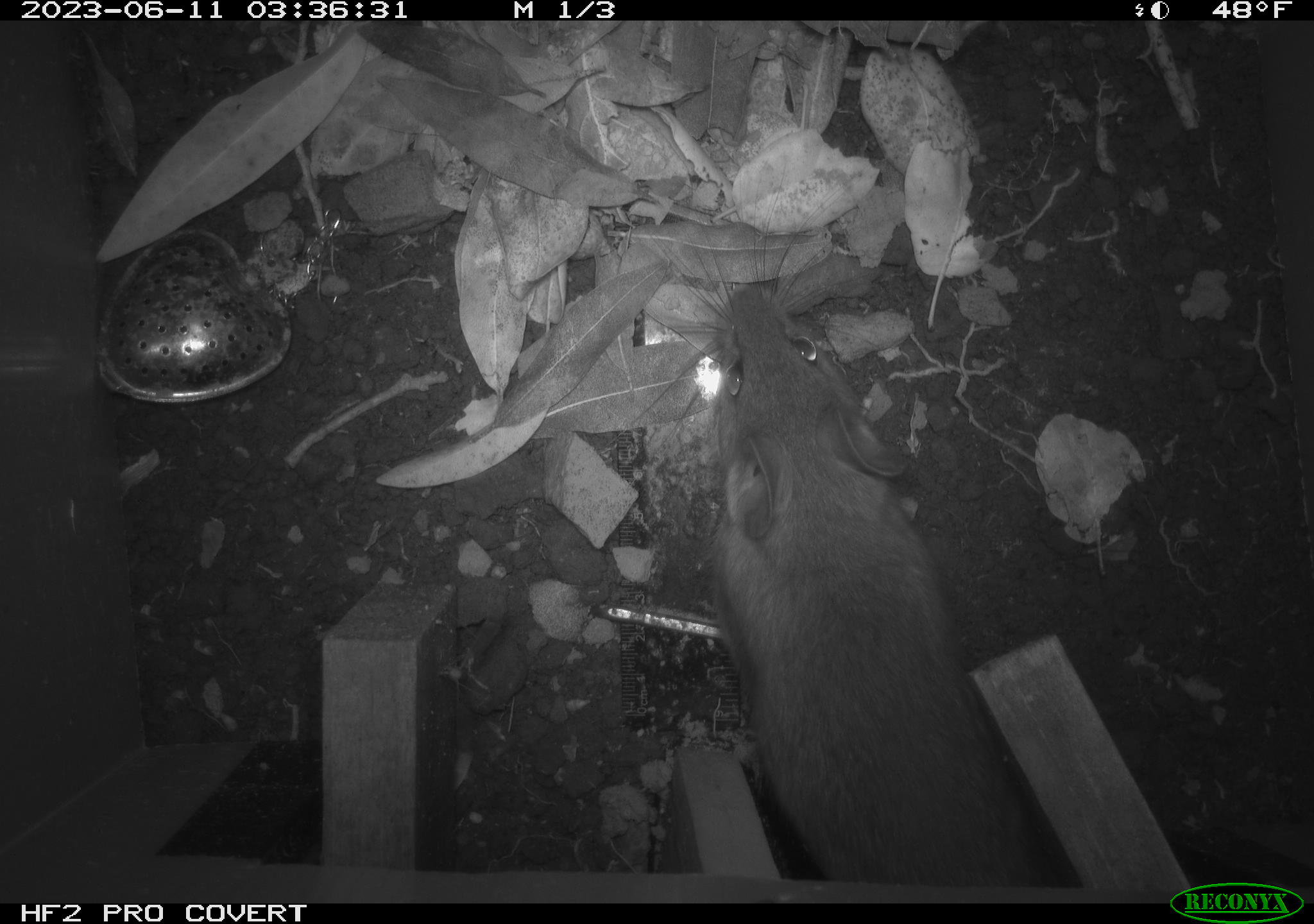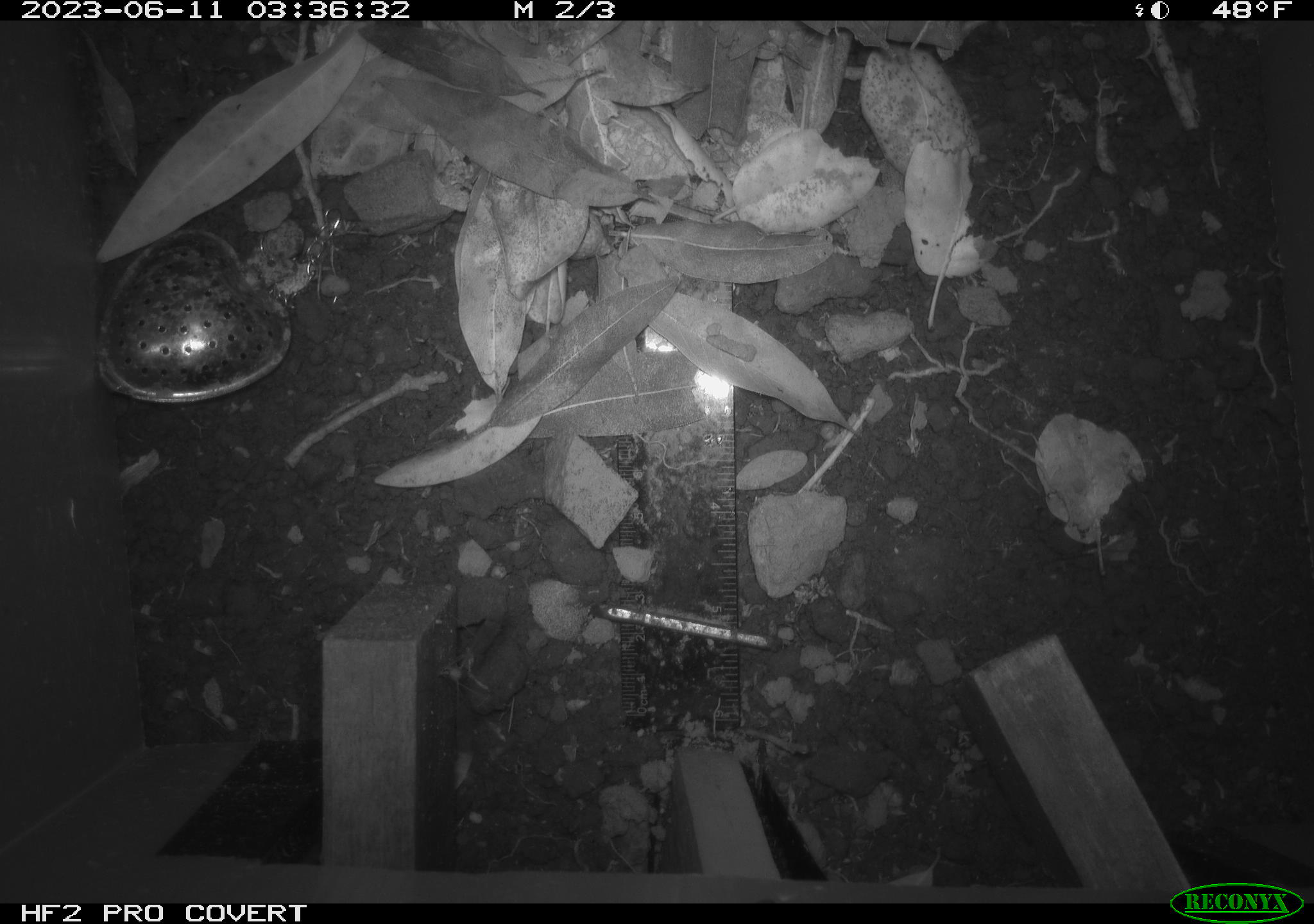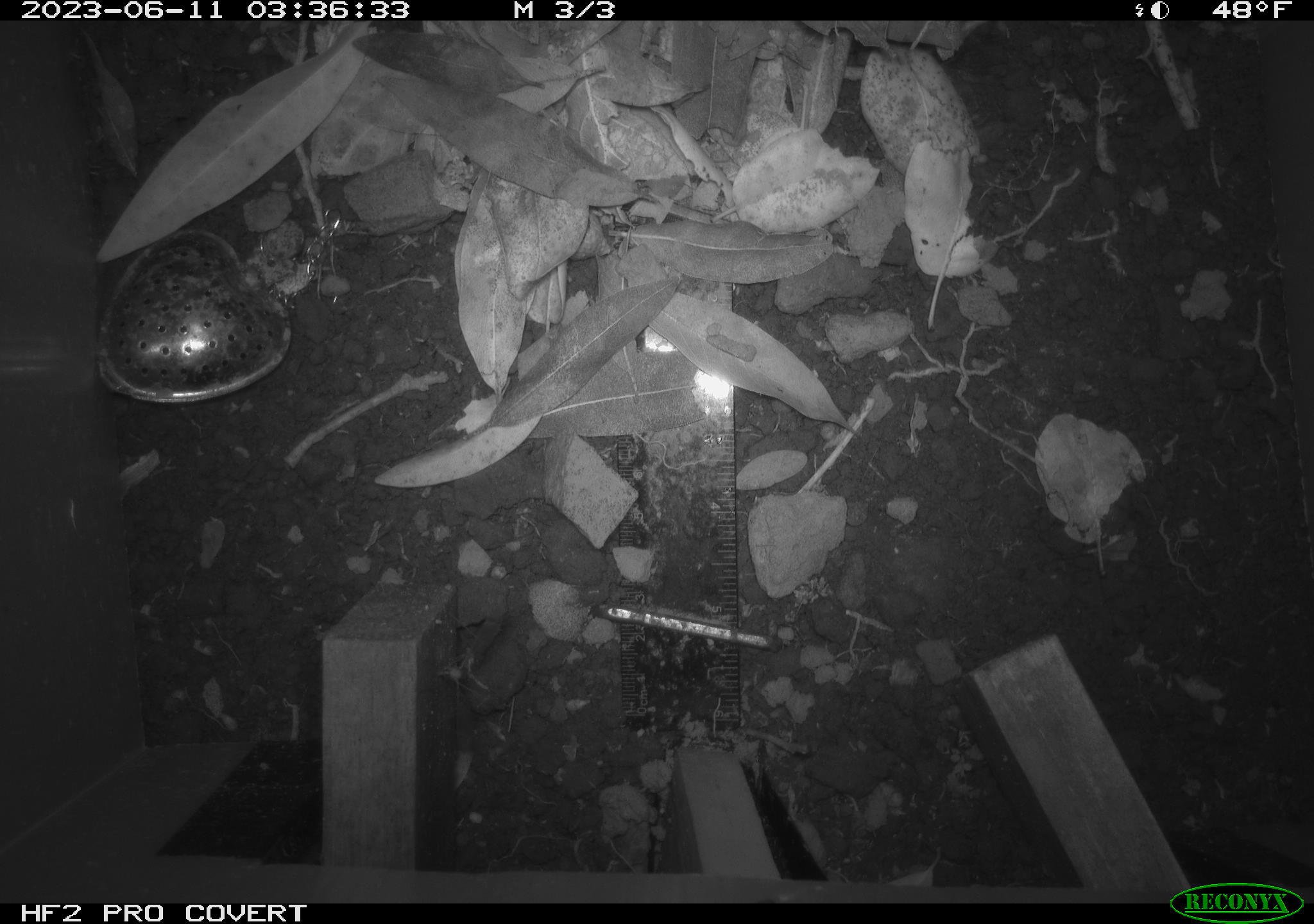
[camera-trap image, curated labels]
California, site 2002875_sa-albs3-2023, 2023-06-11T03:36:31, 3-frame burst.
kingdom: Animalia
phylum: Chordata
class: Mammalia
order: Rodentia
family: Cricetidae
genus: Neotoma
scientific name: Neotoma fuscipes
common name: dusky-footed woodrat